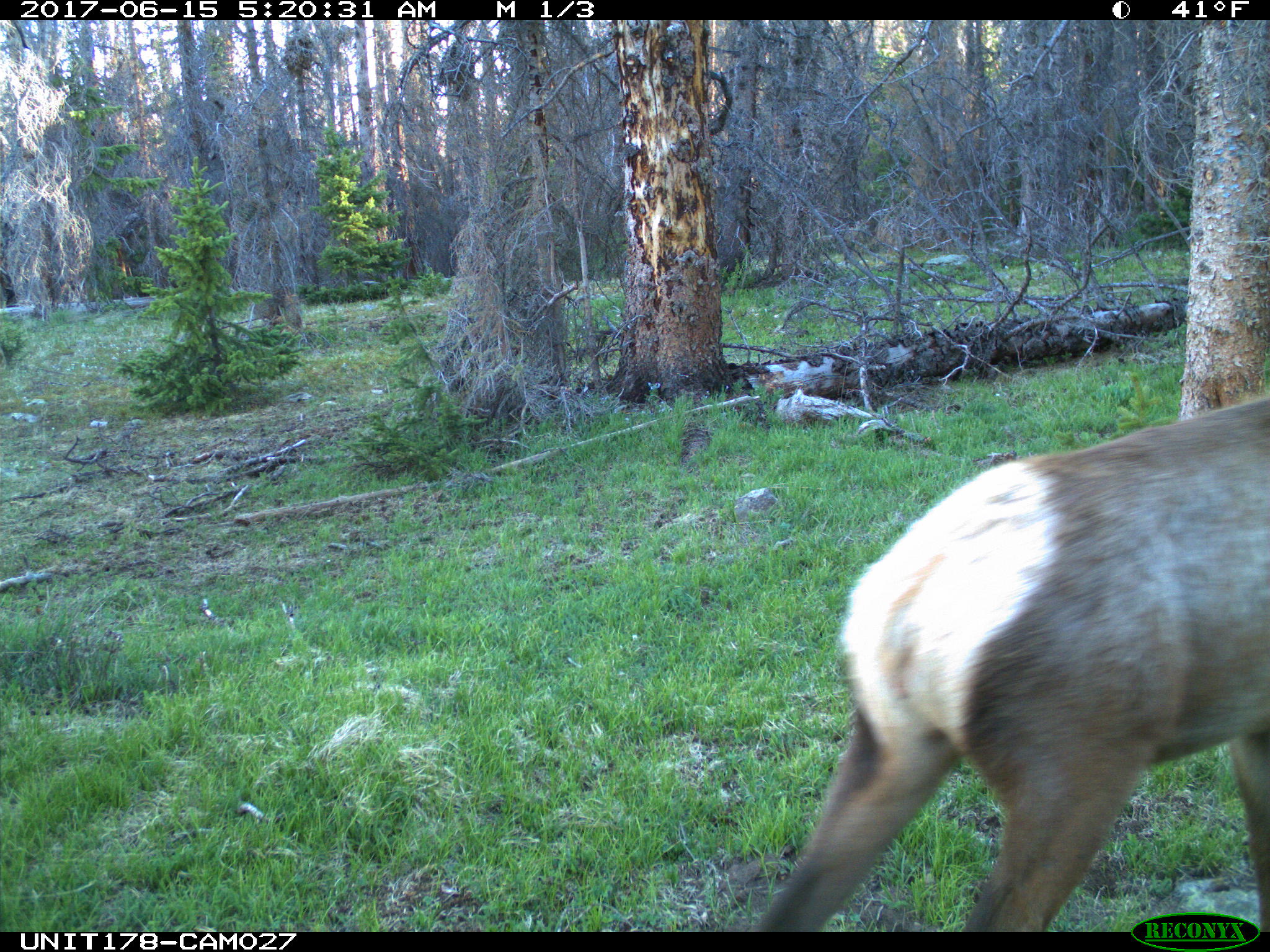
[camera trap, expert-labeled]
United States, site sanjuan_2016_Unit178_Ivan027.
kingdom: Animalia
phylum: Chordata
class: Mammalia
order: Artiodactyla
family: Cervidae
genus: Cervus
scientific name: Cervus elaphus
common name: red deer